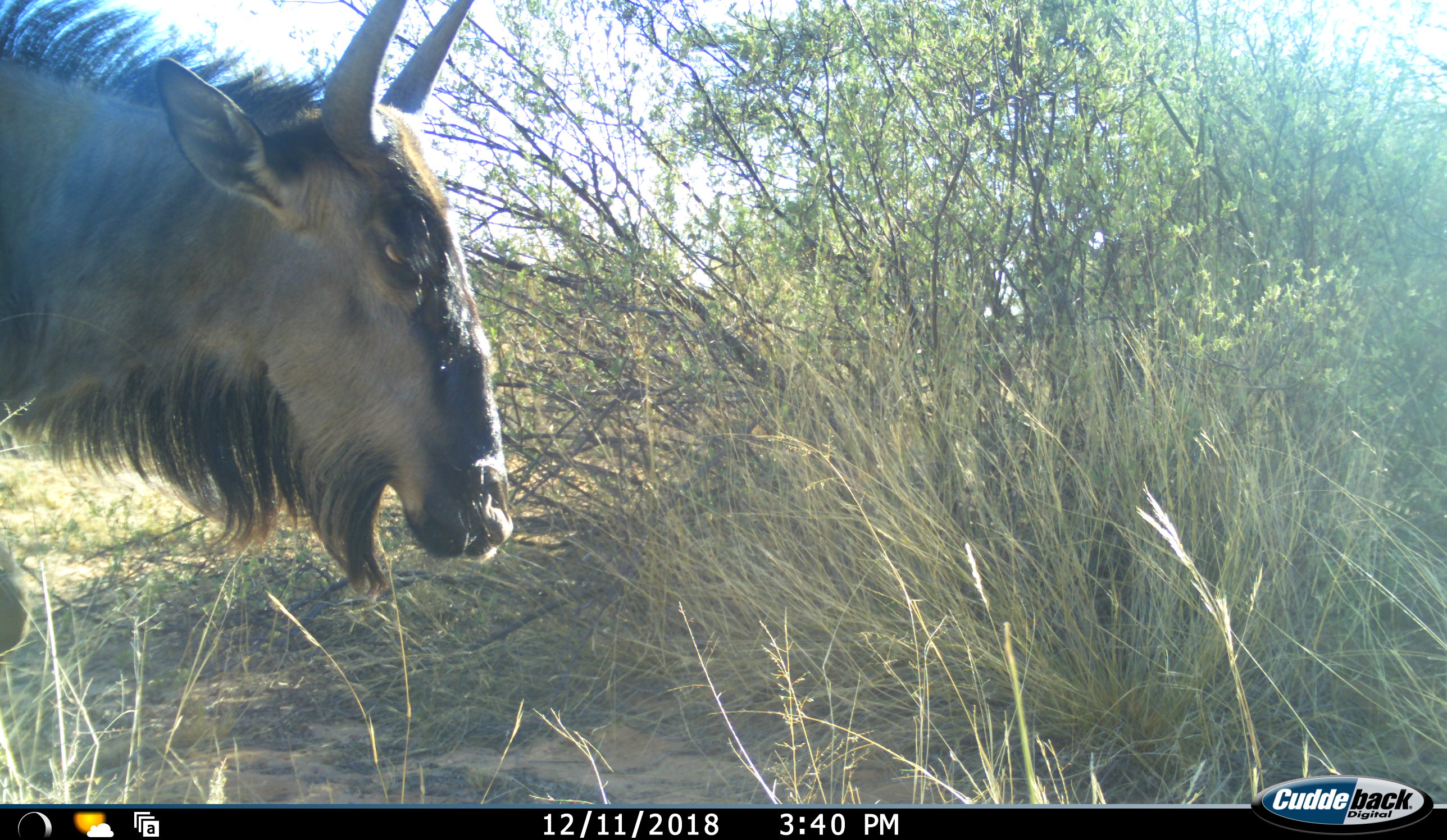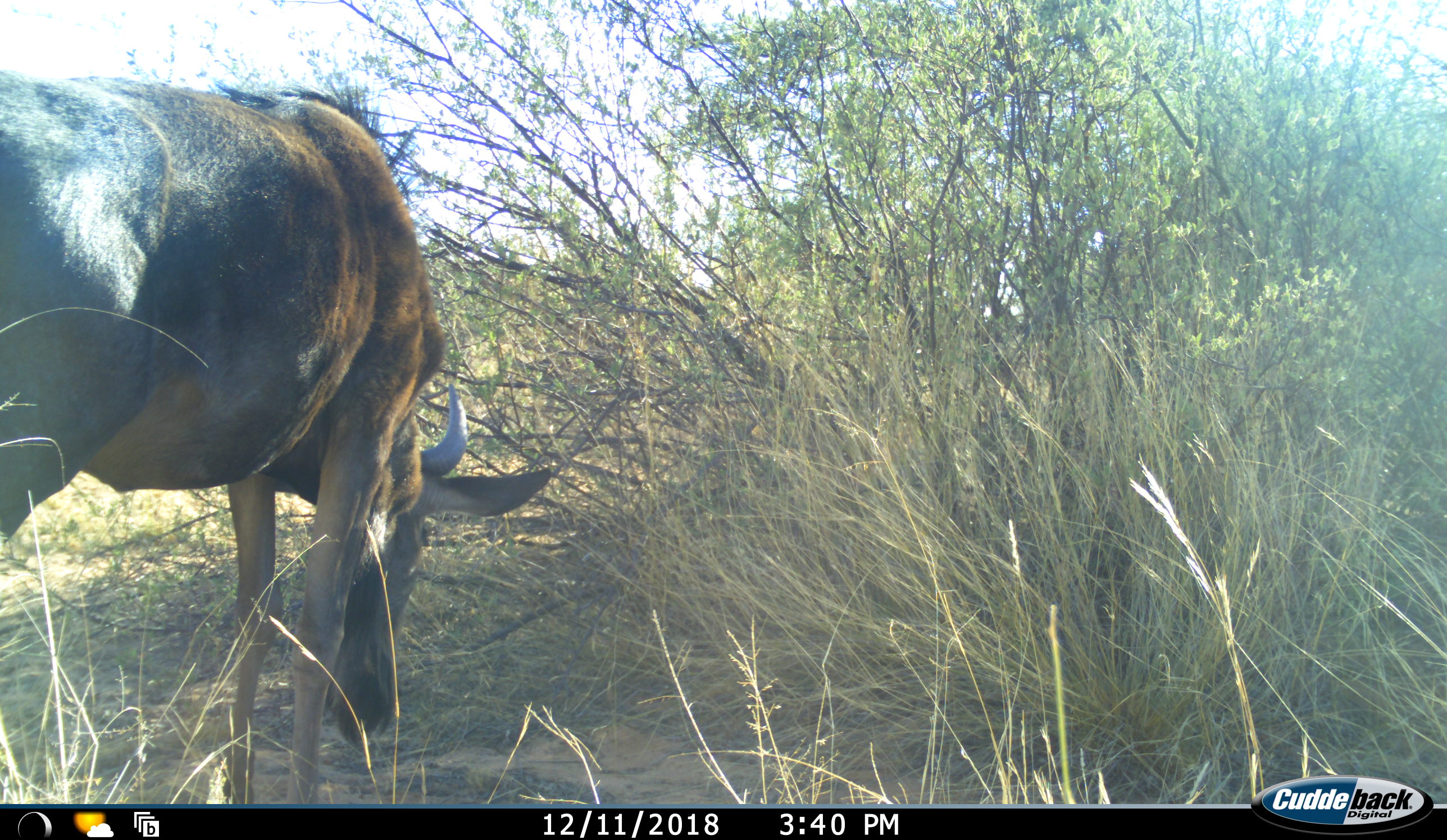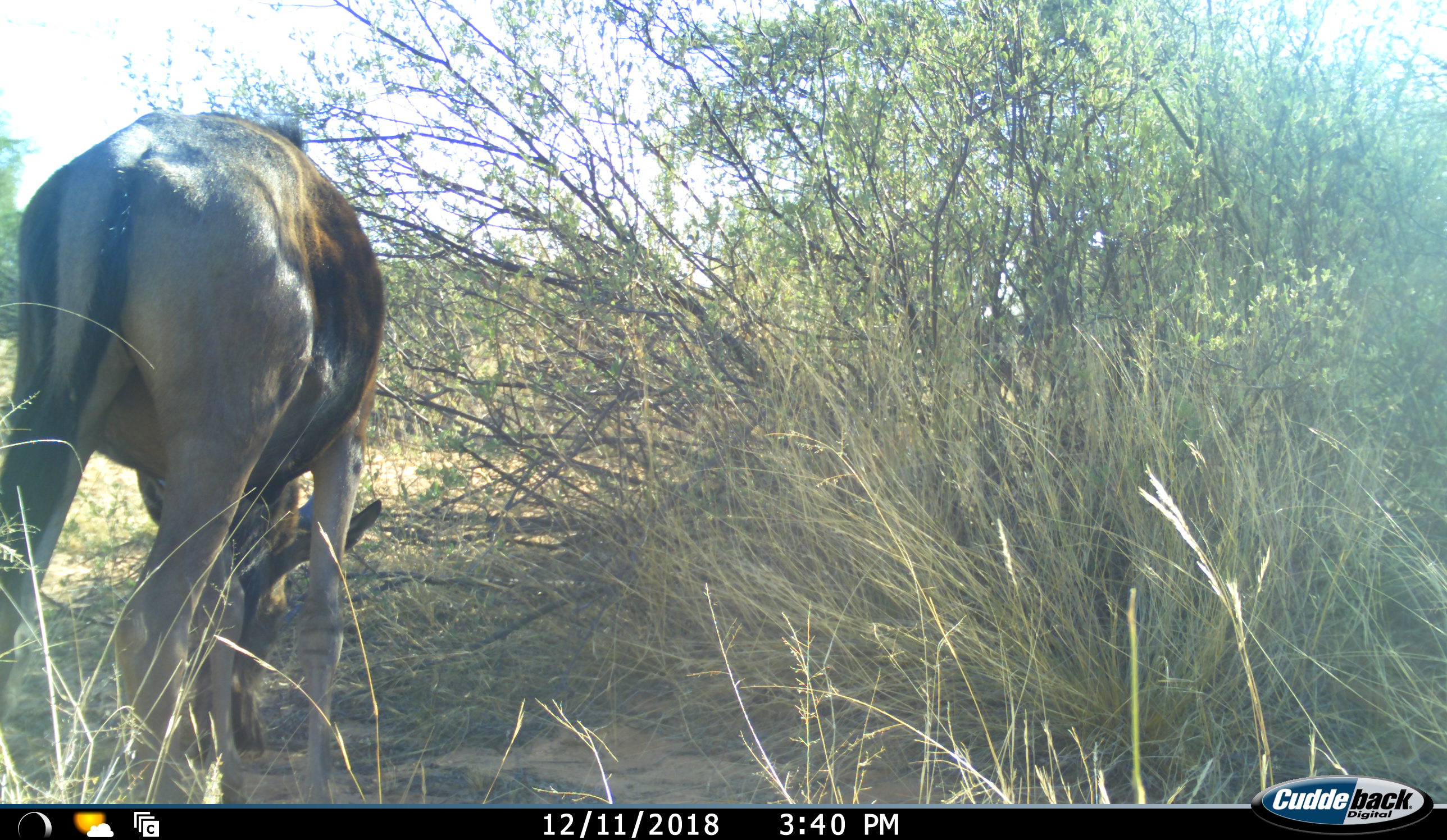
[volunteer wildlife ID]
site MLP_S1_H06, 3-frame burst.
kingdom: Animalia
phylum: Chordata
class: Mammalia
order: Artiodactyla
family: Bovidae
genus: Connochaetes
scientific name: Connochaetes taurinus taurinus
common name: blue wildebeest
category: wildebeestblue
Wildebeestblue (blue wildebeest) (Connochaetes taurinus taurinus), count 1. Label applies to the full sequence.